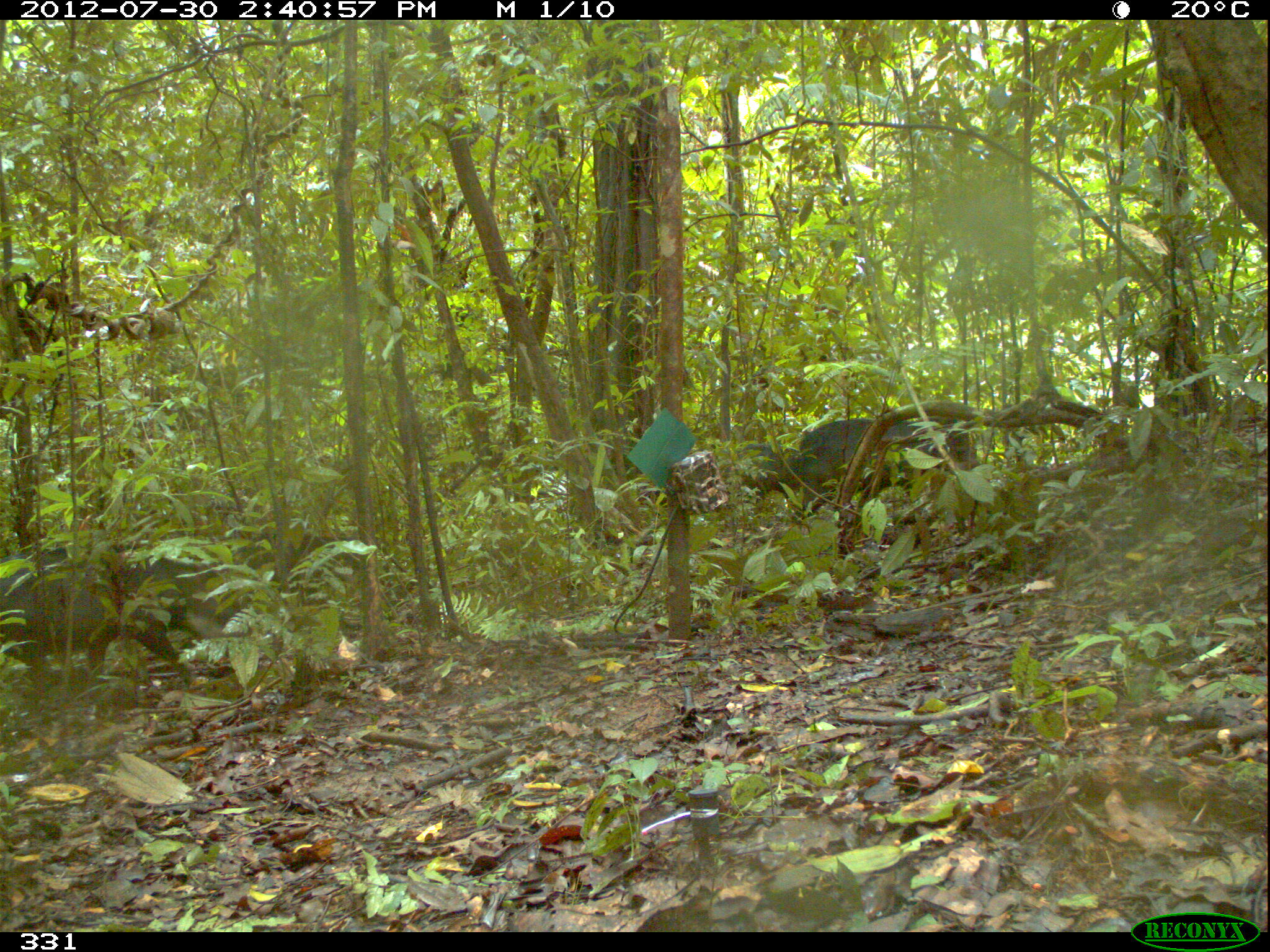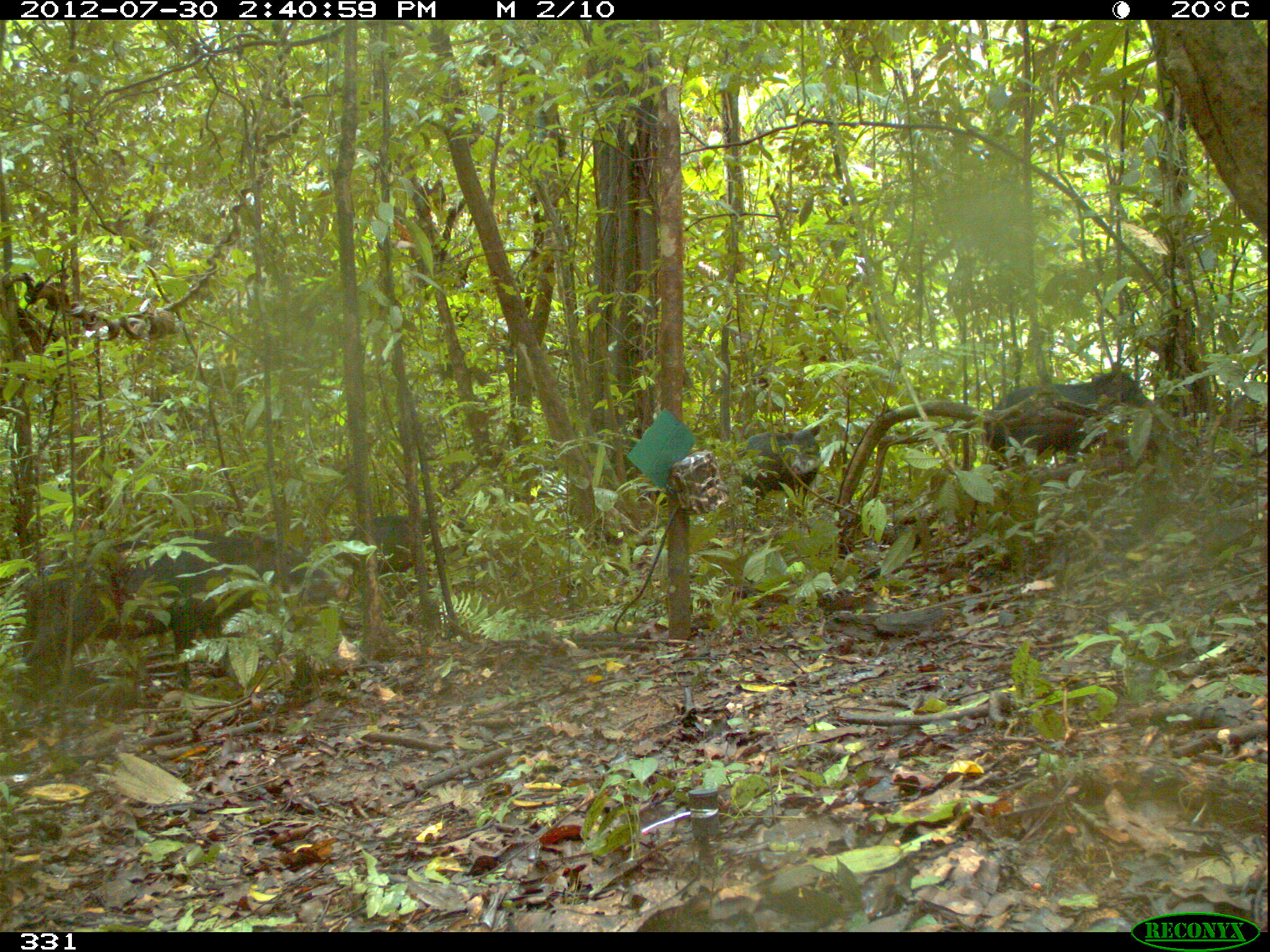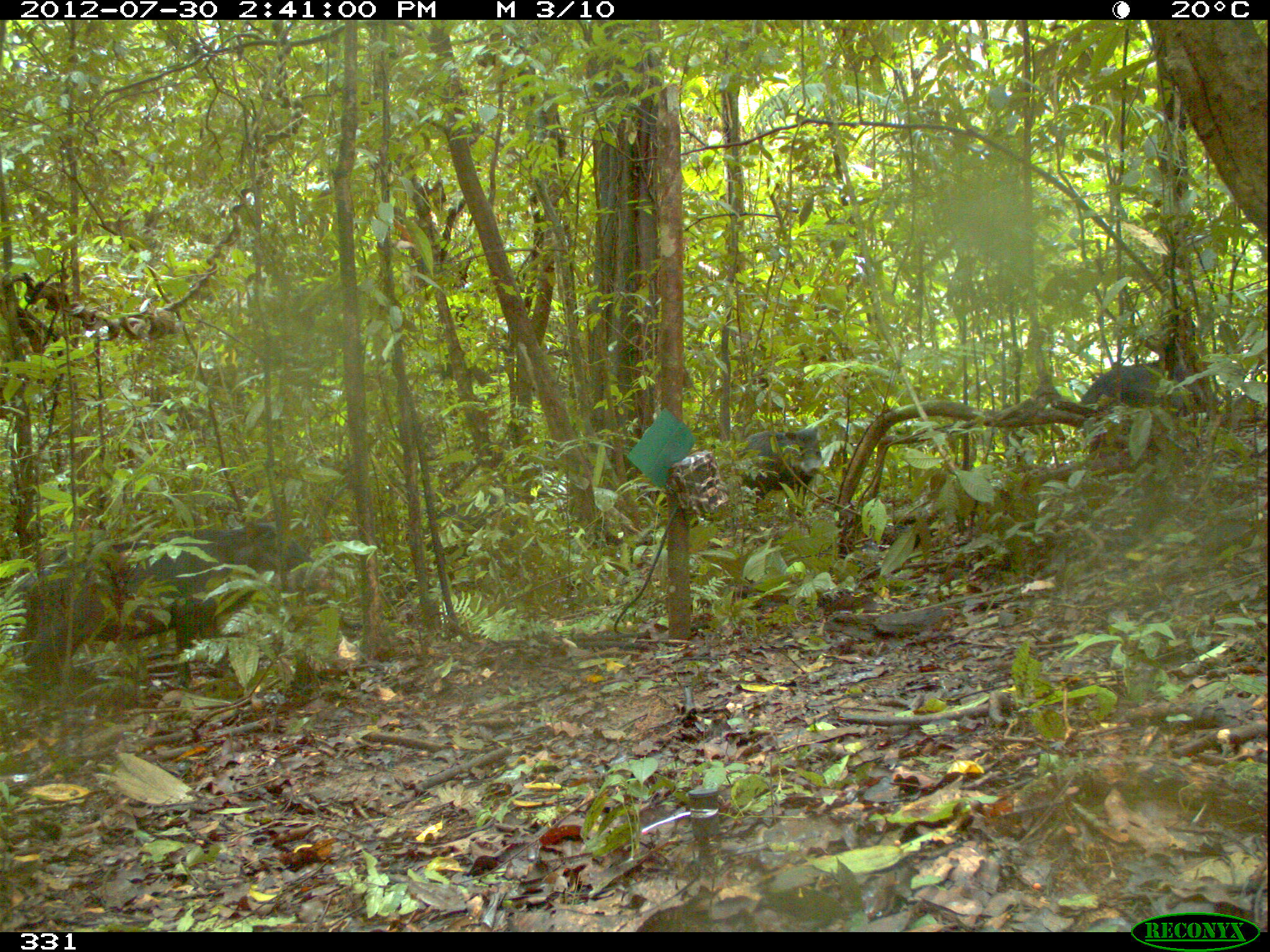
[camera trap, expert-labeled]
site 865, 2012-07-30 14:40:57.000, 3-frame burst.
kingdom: Animalia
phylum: Chordata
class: Mammalia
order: Artiodactyla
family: Tayassuidae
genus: Tayassu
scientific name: Tayassu pecari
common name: white-lipped peccary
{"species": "Tayassu pecari (white-lipped peccary)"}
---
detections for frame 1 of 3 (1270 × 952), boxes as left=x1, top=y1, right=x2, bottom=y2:
tayassu pecari: left=0, top=546, right=254, bottom=691; left=798, top=414, right=981, bottom=520; left=726, top=441, right=800, bottom=499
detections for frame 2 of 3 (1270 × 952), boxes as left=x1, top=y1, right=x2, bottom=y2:
tayassu pecari: left=21, top=527, right=349, bottom=694; left=983, top=367, right=1157, bottom=474; left=737, top=424, right=821, bottom=512; left=338, top=510, right=439, bottom=580